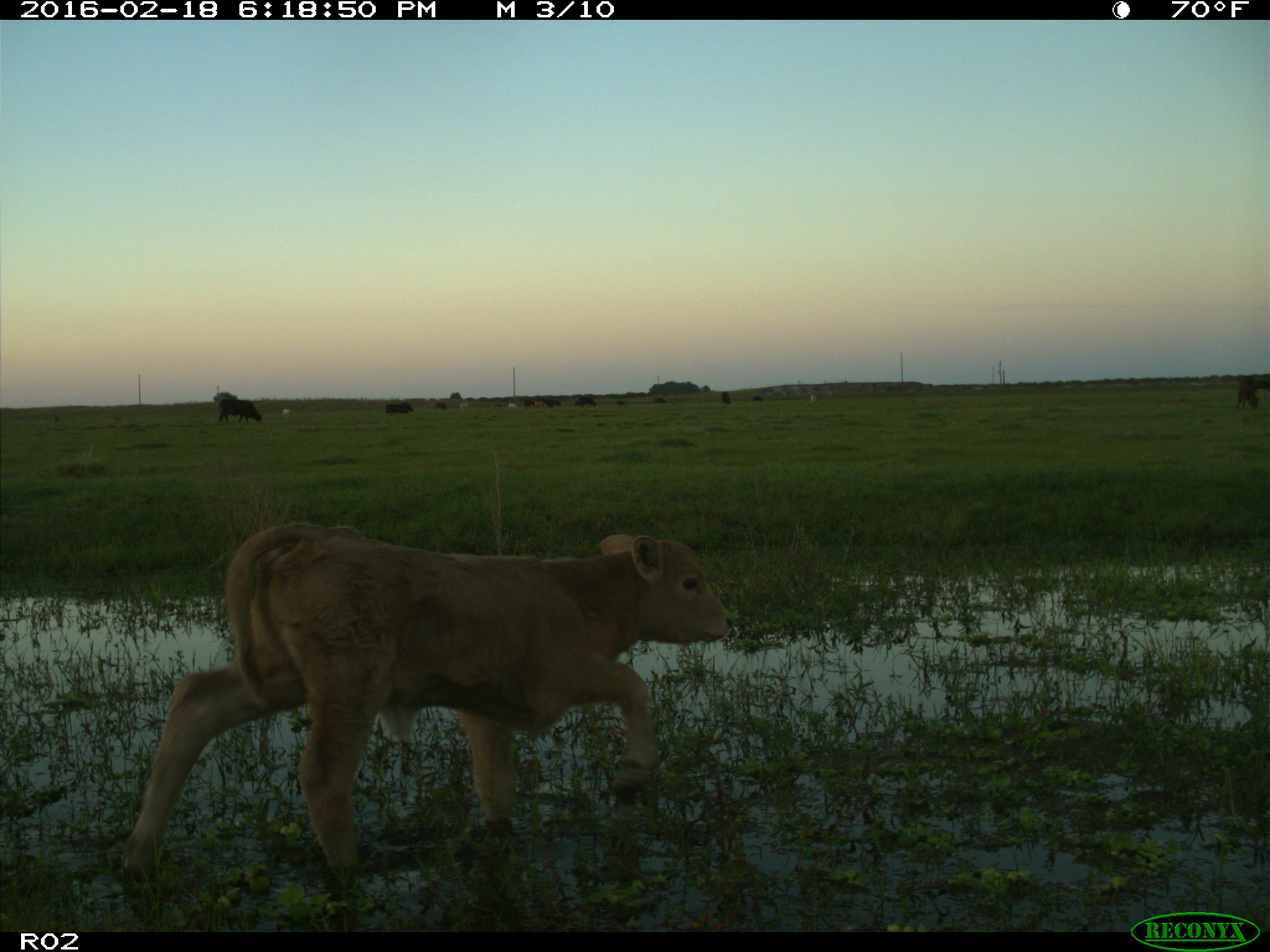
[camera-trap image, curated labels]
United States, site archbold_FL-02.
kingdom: Animalia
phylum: Chordata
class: Mammalia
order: Artiodactyla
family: Bovidae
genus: Bos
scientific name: Bos taurus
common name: domestic cow